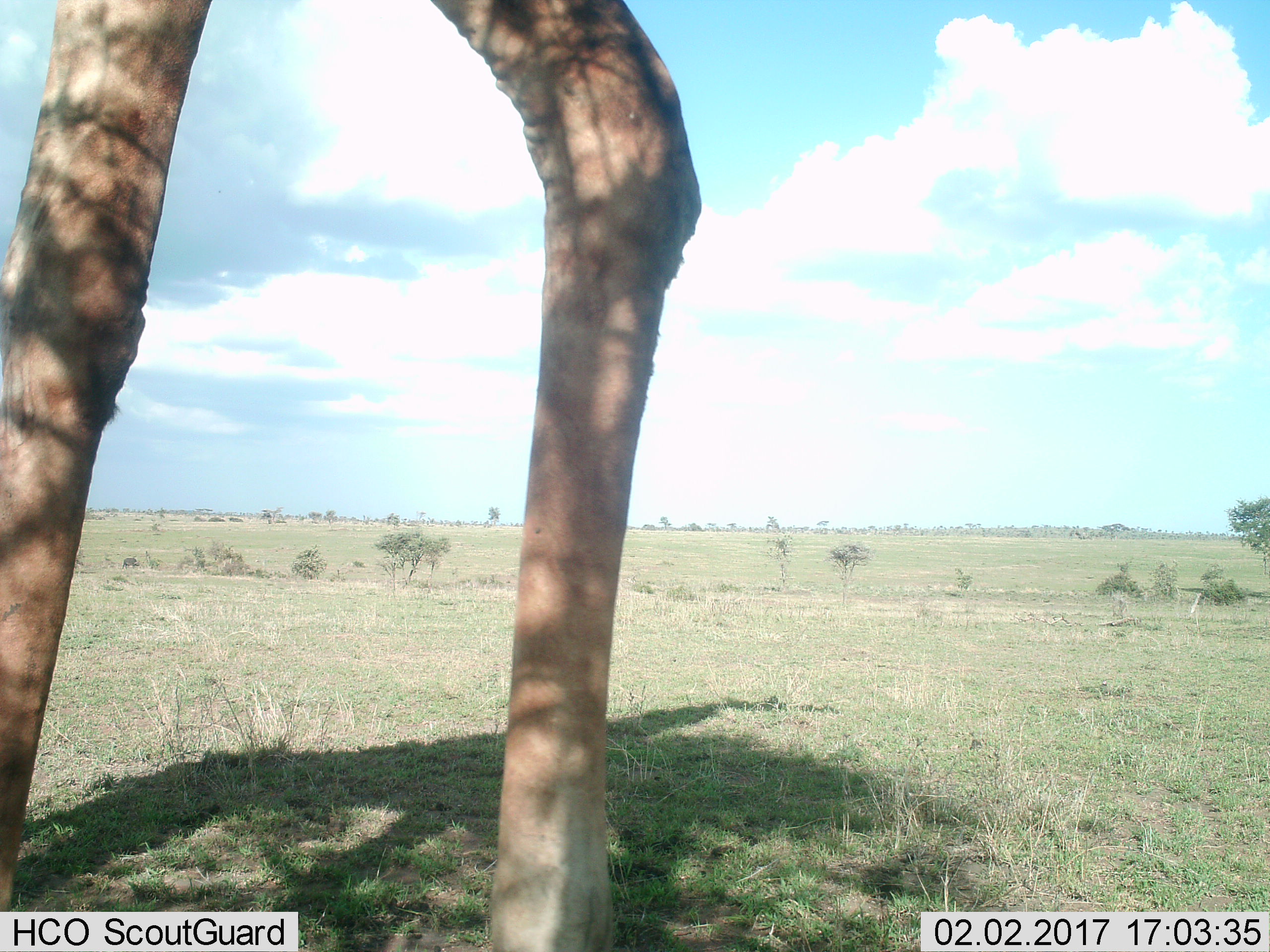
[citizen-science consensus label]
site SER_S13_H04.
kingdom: Animalia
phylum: Chordata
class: Mammalia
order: Artiodactyla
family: Giraffidae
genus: Giraffa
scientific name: Giraffa camelopardalis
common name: giraffe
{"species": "giraffe (Giraffa camelopardalis)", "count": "1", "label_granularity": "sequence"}